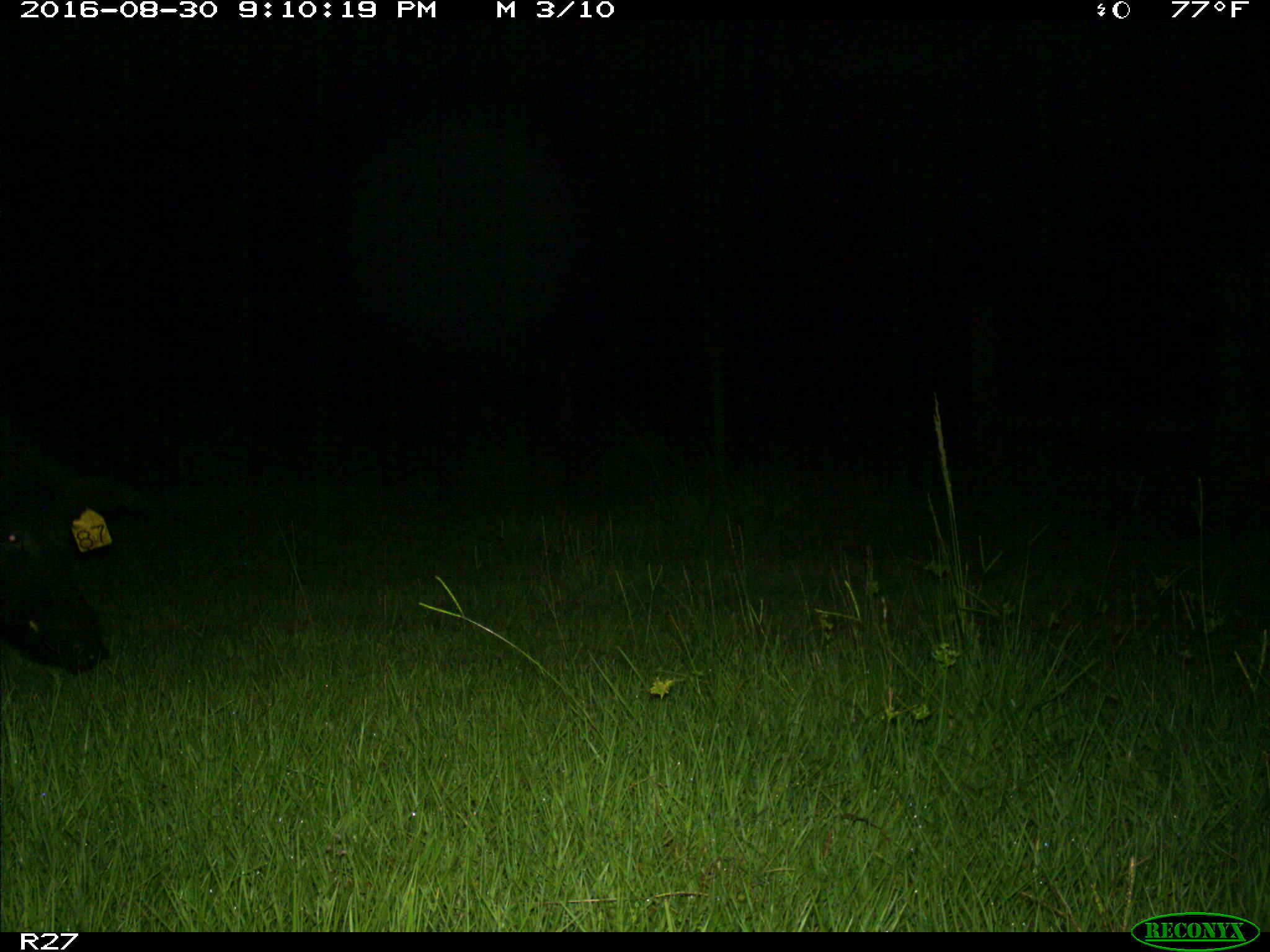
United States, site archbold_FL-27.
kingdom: Animalia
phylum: Chordata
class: Mammalia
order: Artiodactyla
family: Suidae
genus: Sus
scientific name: Sus scrofa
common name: wild boar